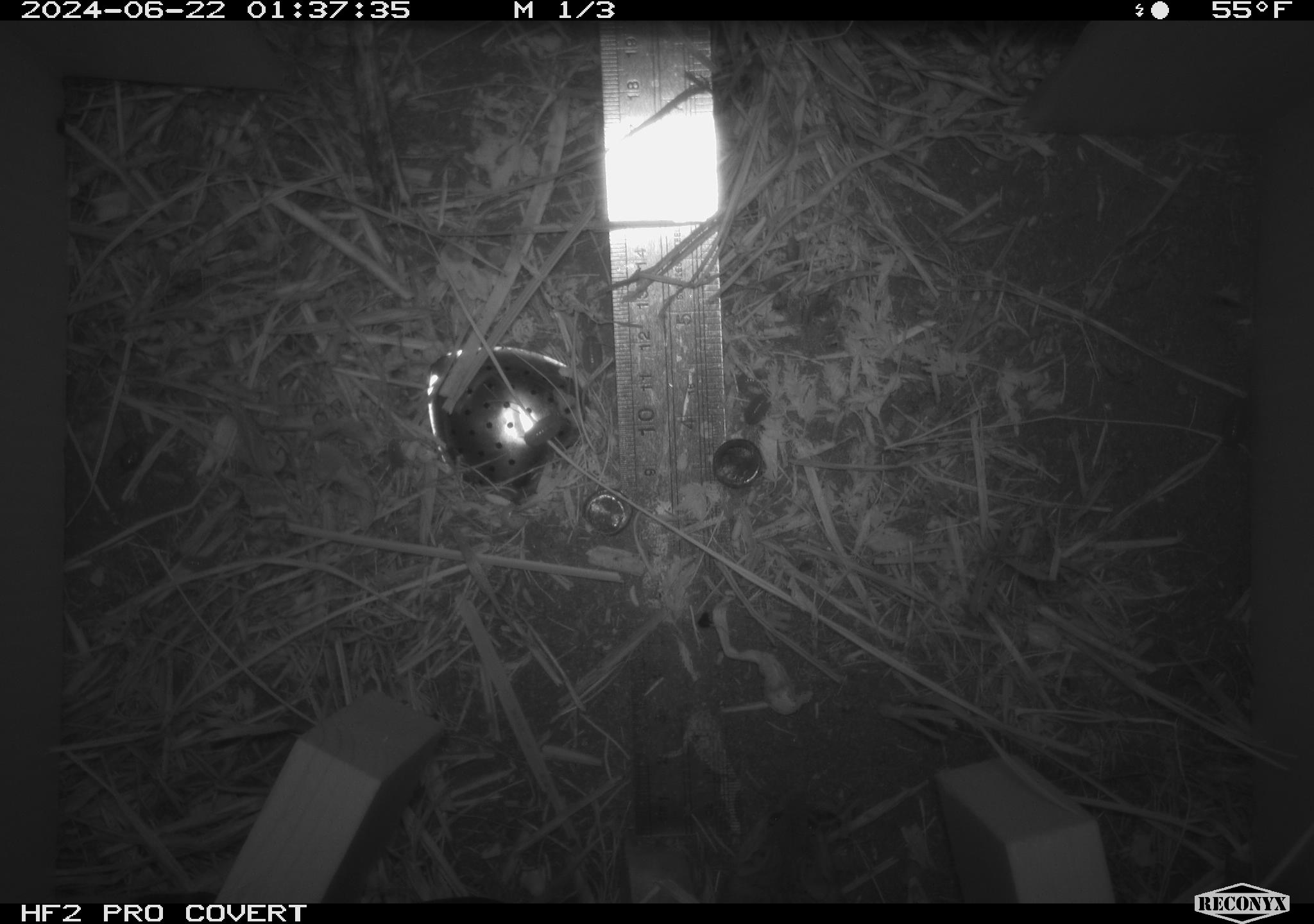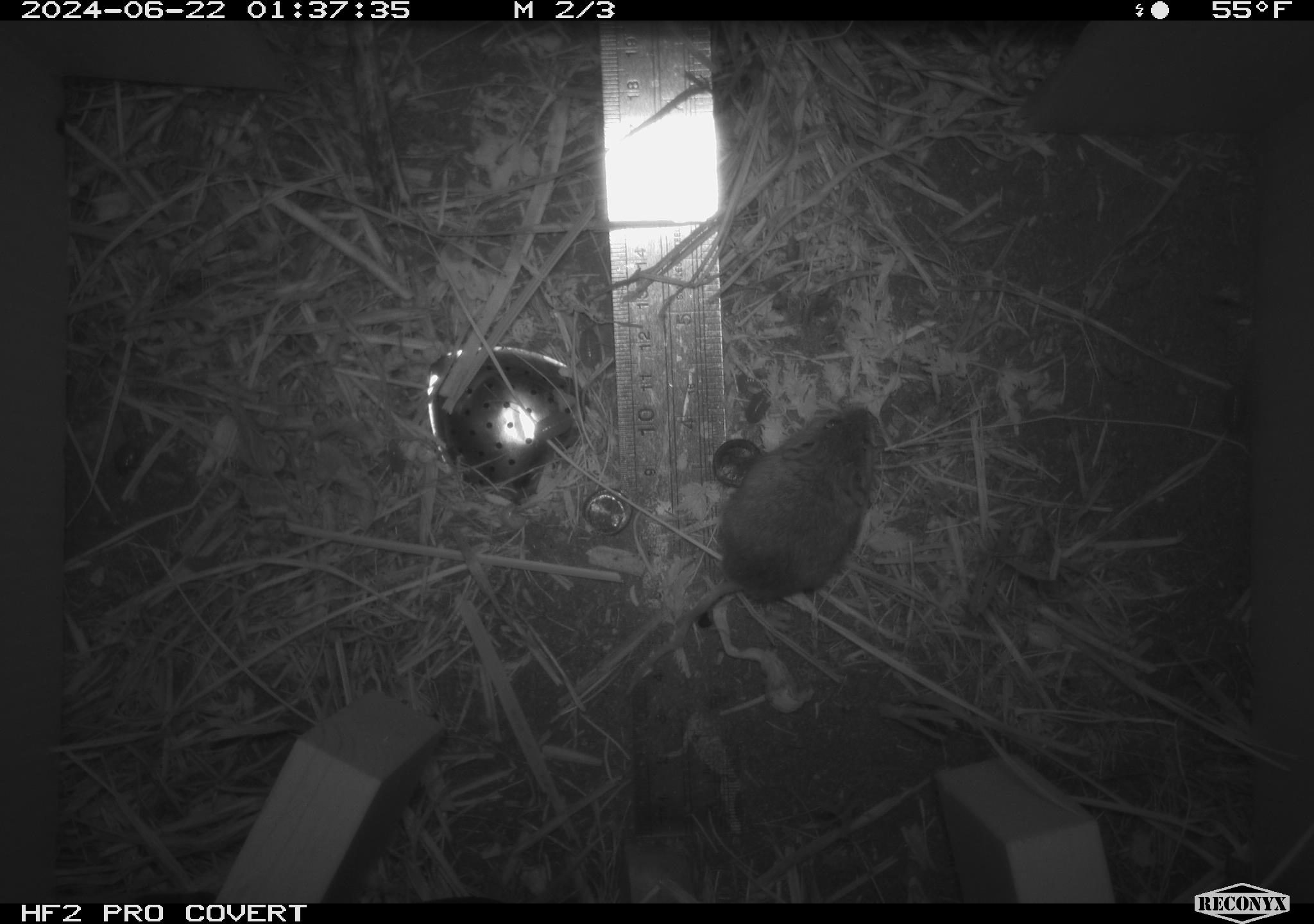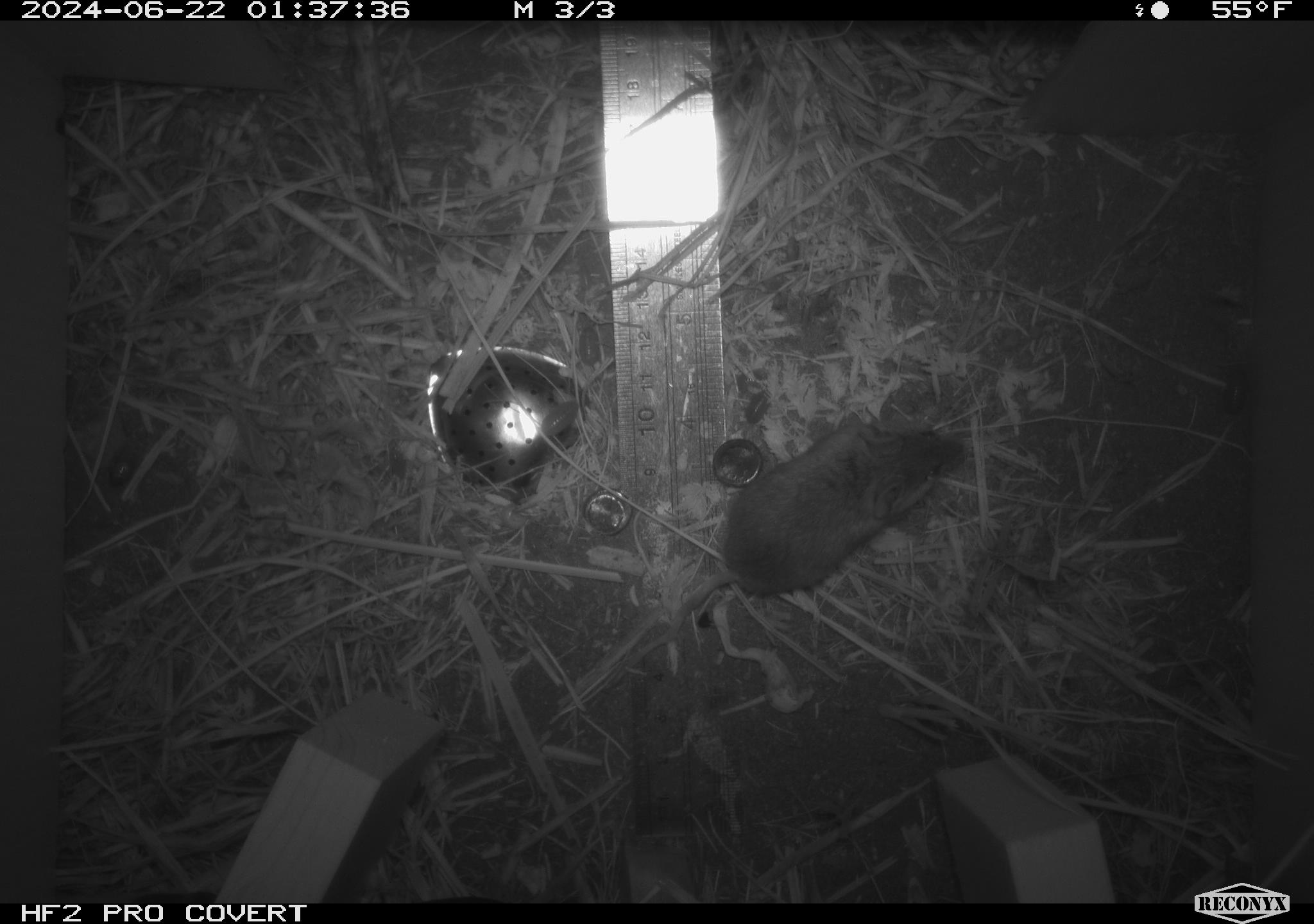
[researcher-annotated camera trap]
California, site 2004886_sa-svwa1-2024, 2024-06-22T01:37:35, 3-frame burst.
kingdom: Animalia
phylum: Chordata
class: Mammalia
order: Rodentia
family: Cricetidae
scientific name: Arvicolinae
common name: voles, lemmings, and muskrats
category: arvicolinae subfamily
Arvicolinae subfamily (voles, lemmings, and muskrats) (Arvicolinae).